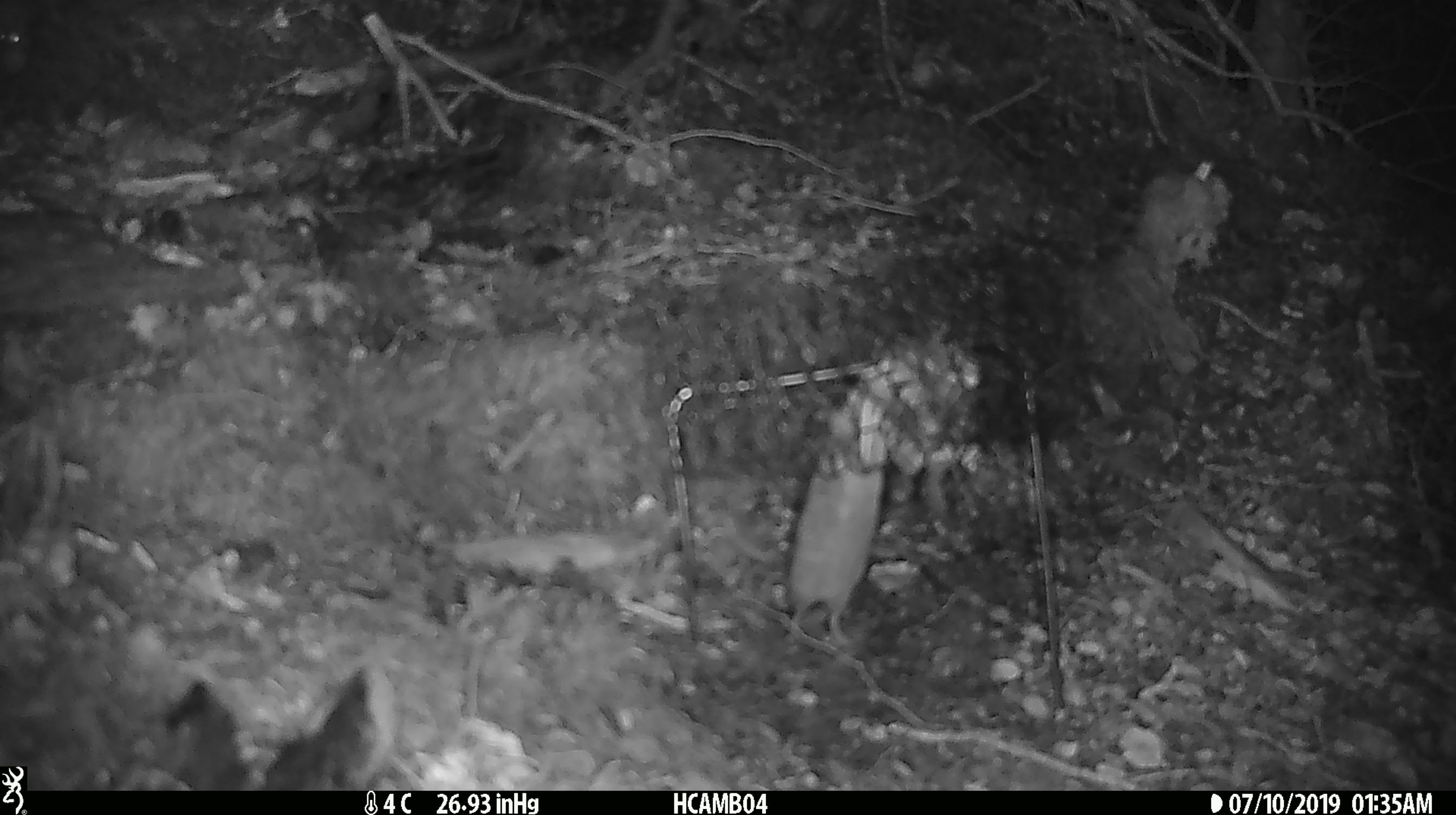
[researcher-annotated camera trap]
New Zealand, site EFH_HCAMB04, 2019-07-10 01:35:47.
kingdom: Animalia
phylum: Chordata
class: Mammalia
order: Rodentia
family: Muridae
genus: Mus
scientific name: Mus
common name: mouse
Mouse (Mus).